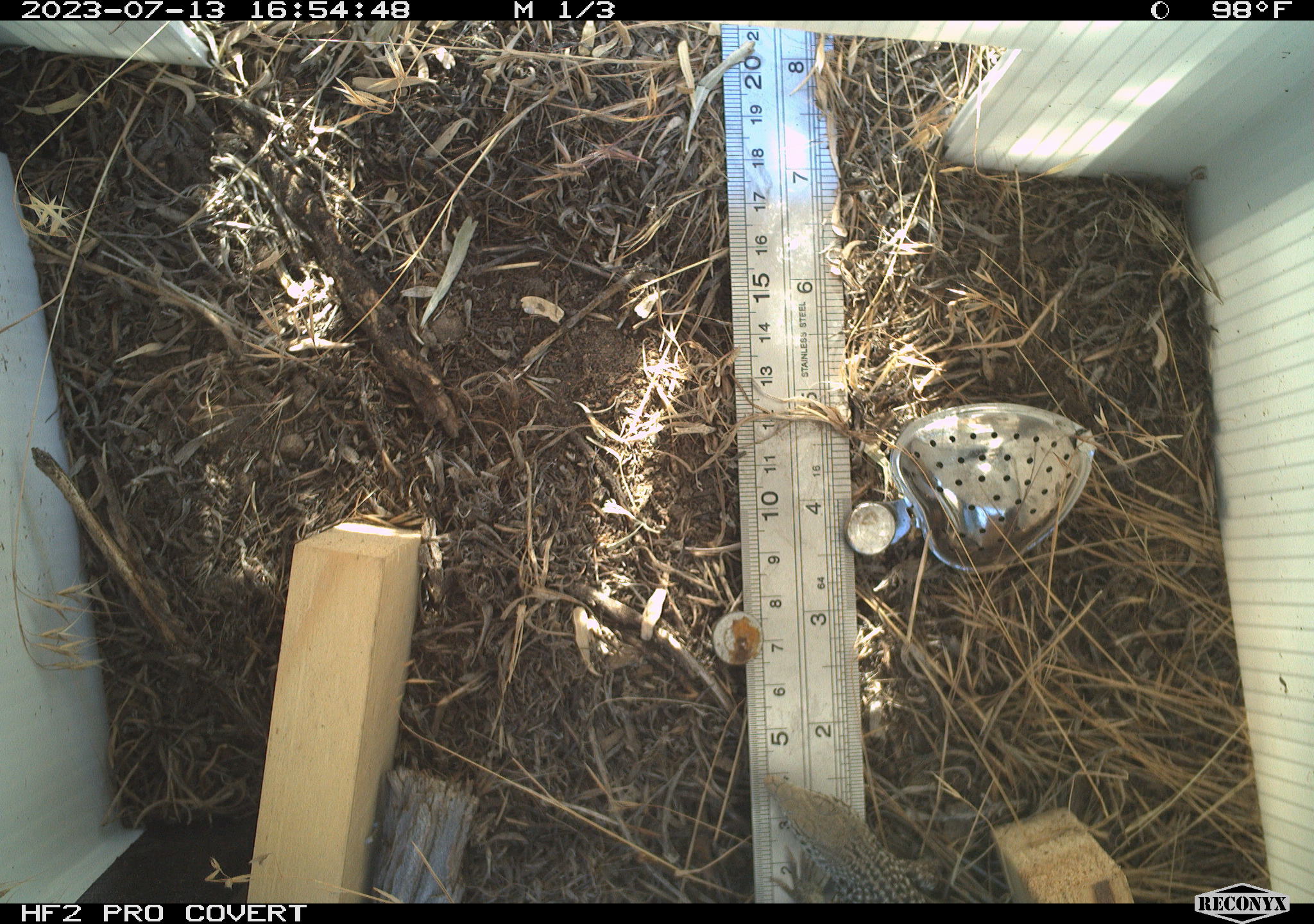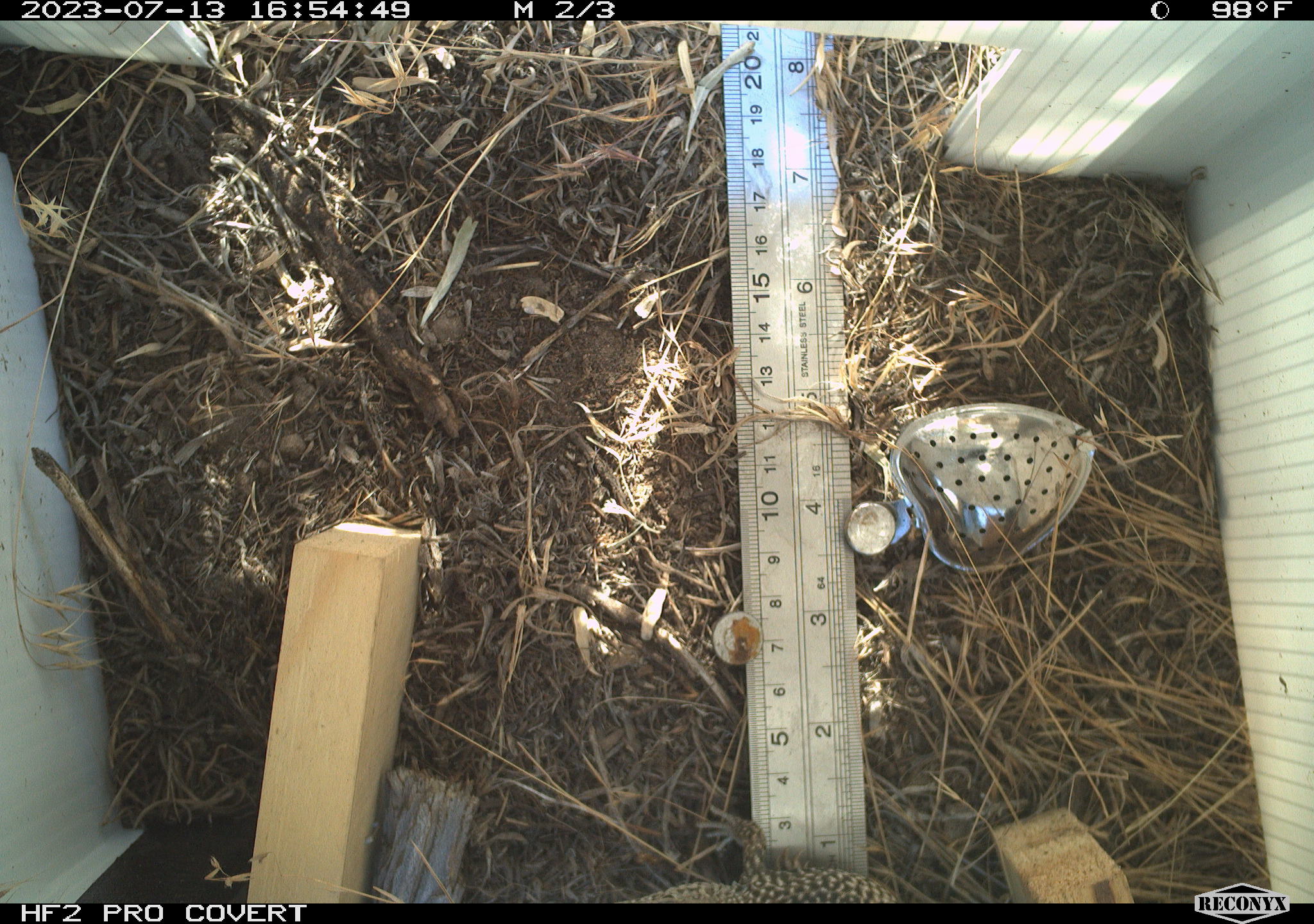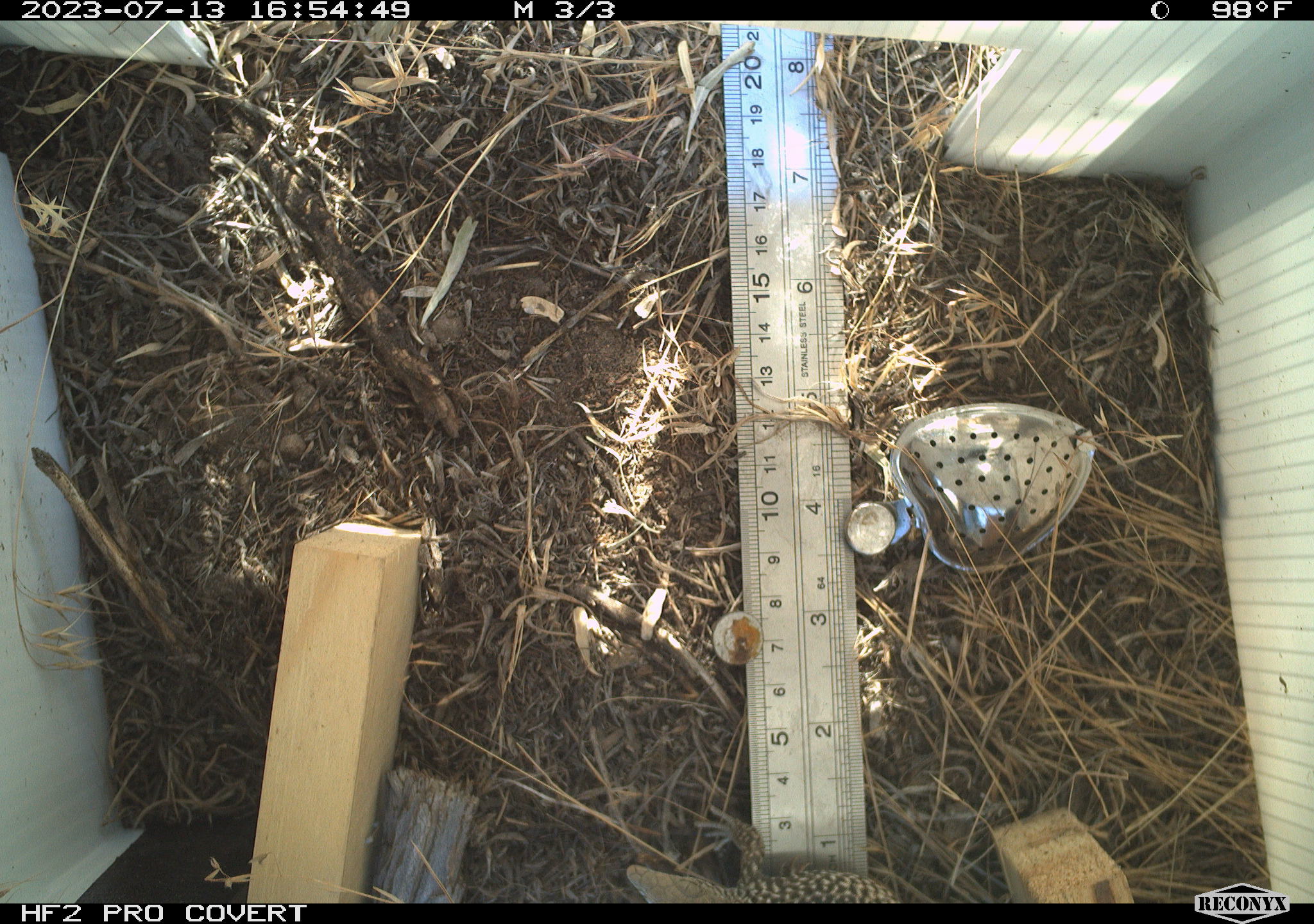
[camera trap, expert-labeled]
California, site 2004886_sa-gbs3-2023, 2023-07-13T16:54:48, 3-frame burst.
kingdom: Animalia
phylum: Chordata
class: Reptilia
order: Squamata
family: Teiidae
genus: Aspidoscelis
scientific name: Aspidoscelis tigris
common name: western whiptail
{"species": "western whiptail (Aspidoscelis tigris)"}